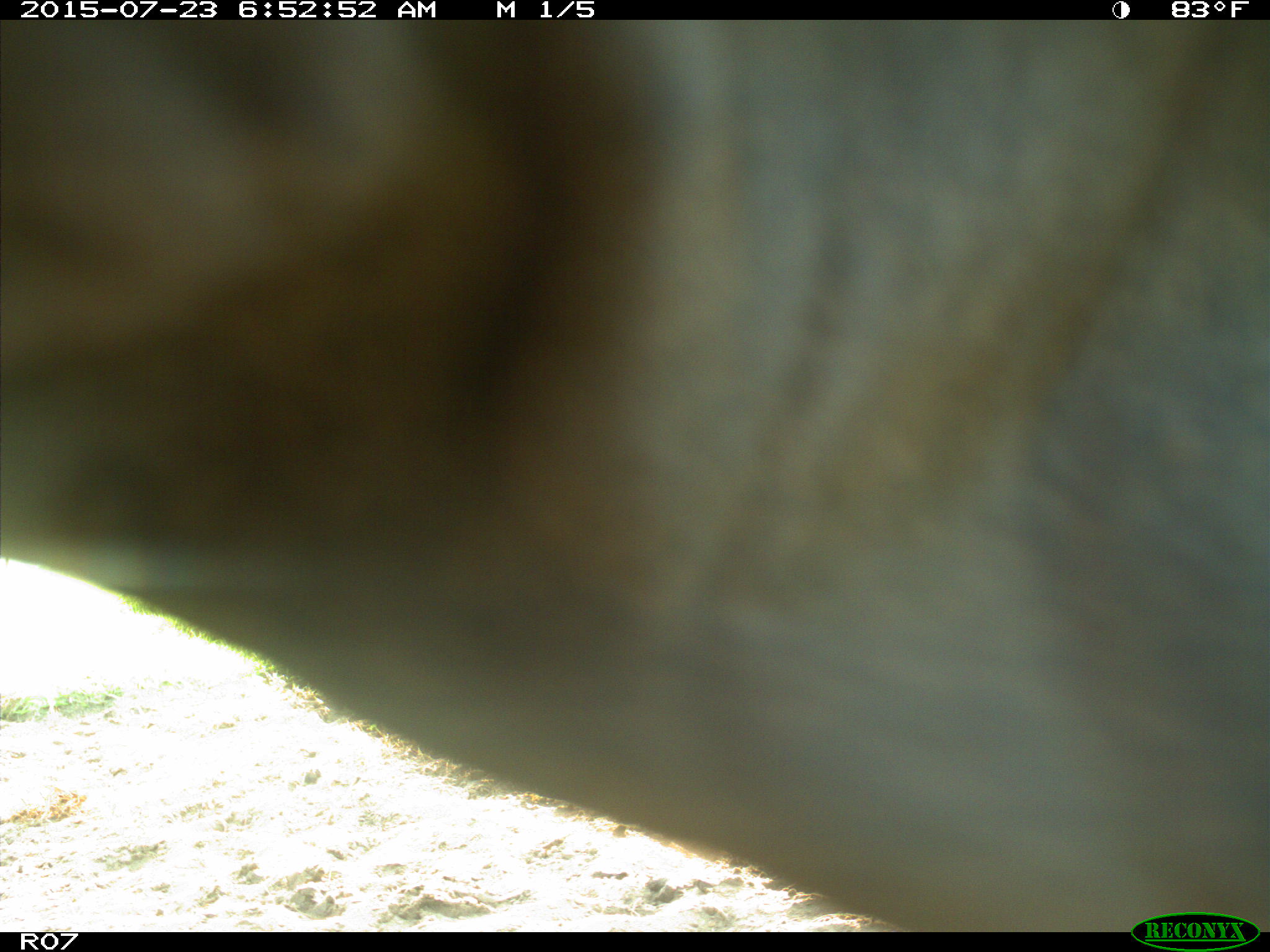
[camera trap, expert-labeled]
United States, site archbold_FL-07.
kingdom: Animalia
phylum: Chordata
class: Mammalia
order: Artiodactyla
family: Bovidae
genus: Bos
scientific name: Bos taurus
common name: domestic cow